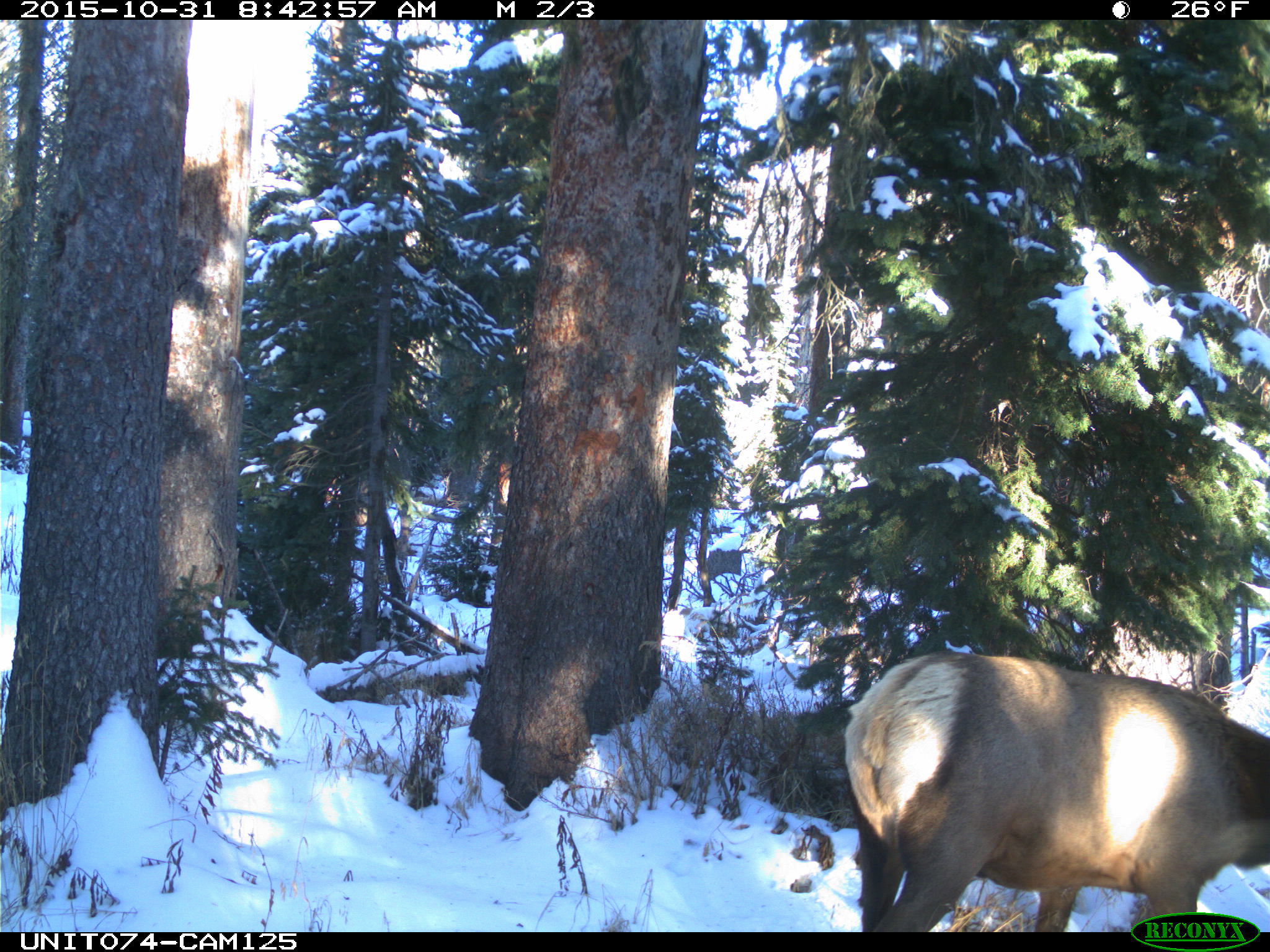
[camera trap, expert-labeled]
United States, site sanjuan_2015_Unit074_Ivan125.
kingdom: Animalia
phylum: Chordata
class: Mammalia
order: Artiodactyla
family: Cervidae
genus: Cervus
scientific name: Cervus elaphus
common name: red deer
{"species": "Cervus elaphus (red deer)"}